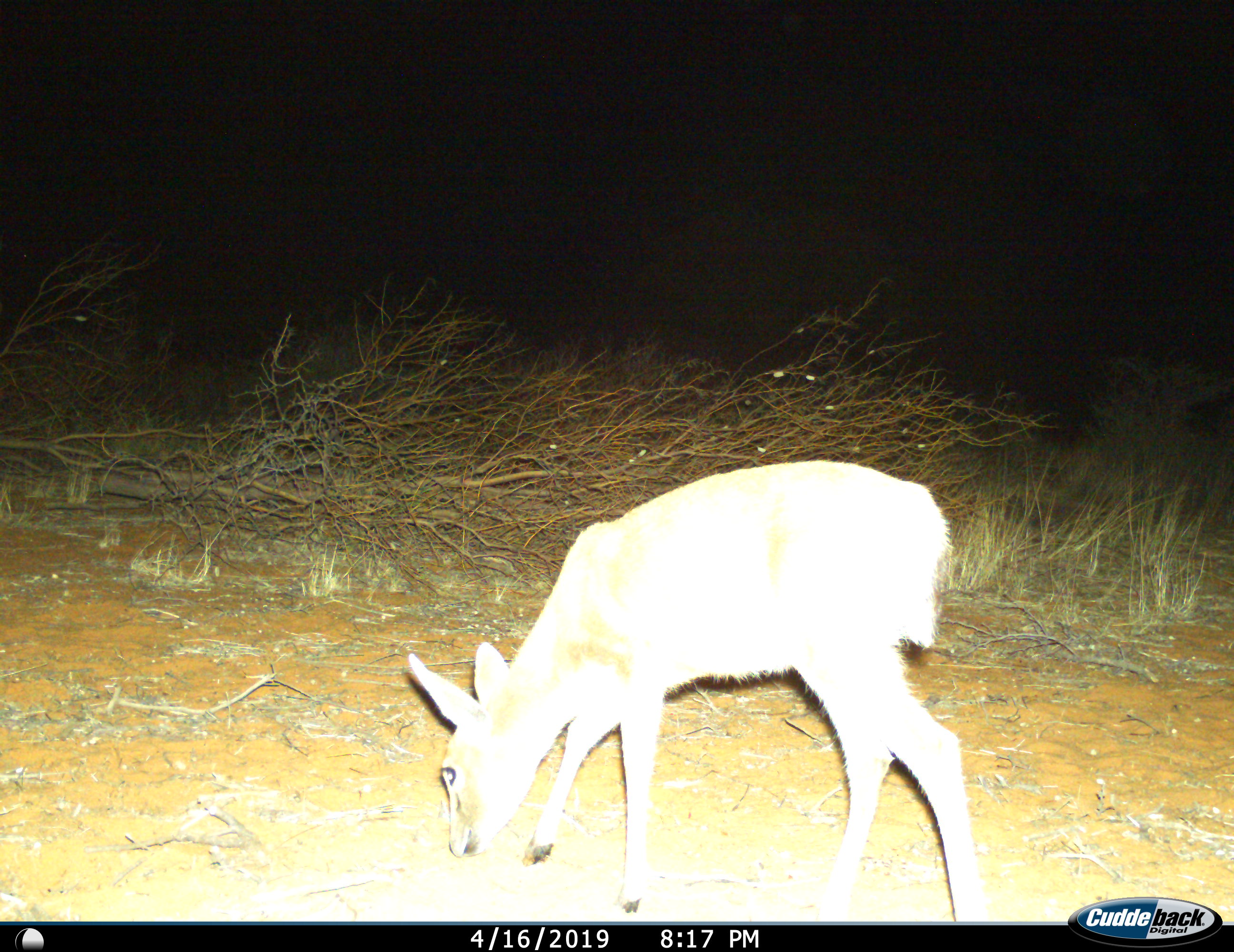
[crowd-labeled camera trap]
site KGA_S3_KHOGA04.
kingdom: Animalia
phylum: Chordata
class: Mammalia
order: Artiodactyla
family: Bovidae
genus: Sylvicapra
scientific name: Sylvicapra grimmia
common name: common duiker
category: duikercommongrey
Duikercommongrey (common duiker) (Sylvicapra grimmia), count 1. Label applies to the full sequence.